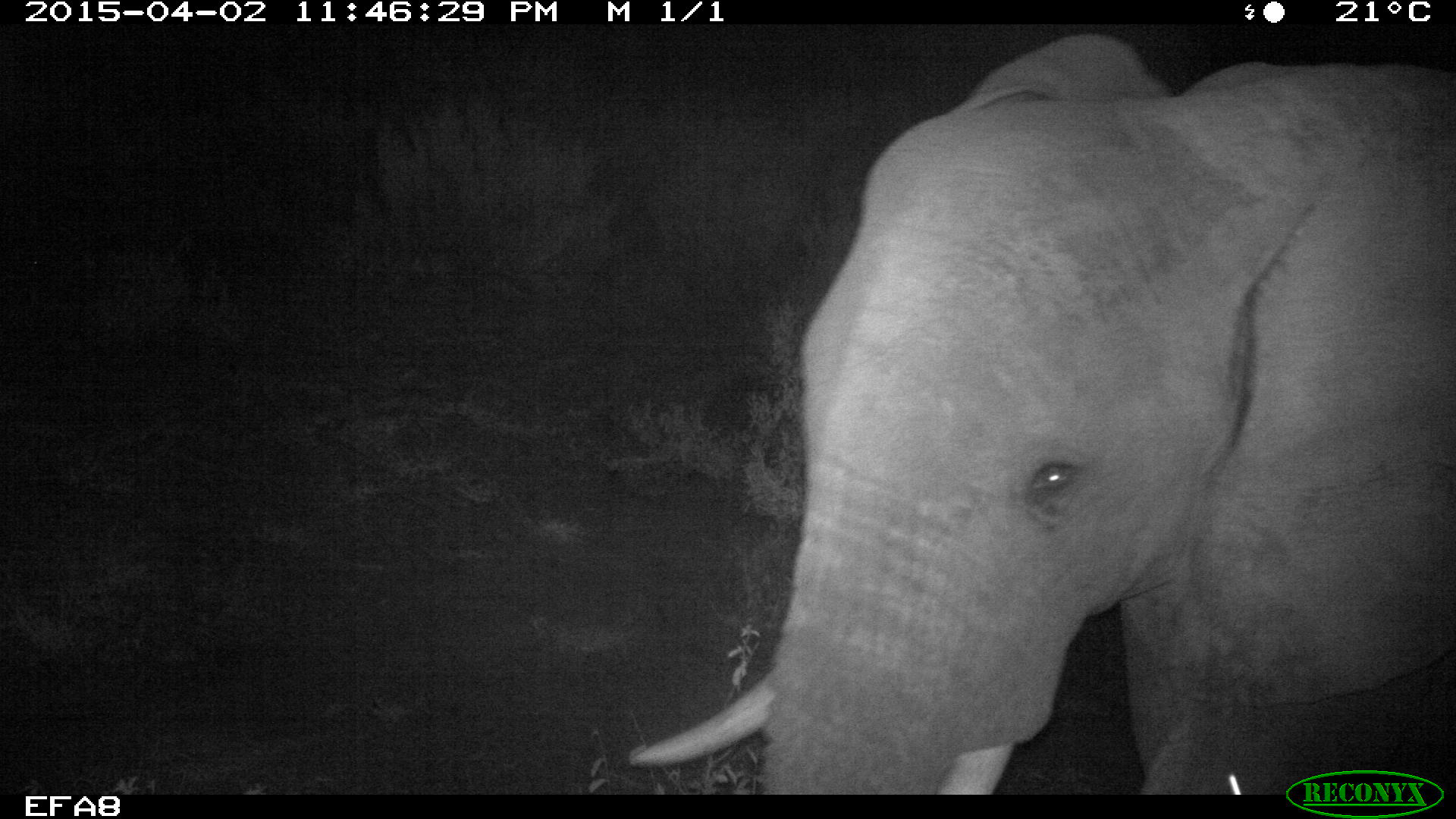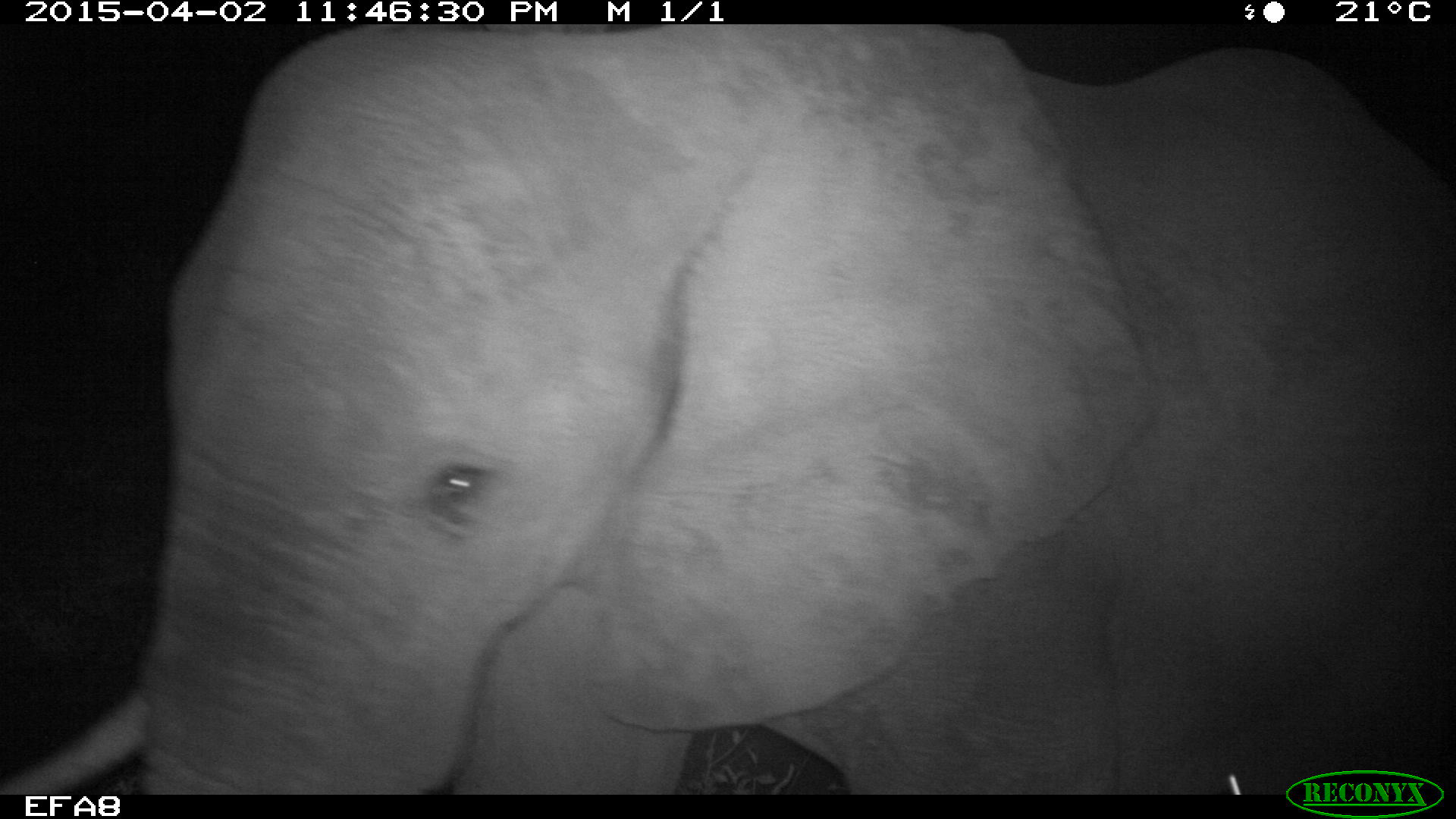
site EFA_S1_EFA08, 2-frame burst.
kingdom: Animalia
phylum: Chordata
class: Mammalia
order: Proboscidea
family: Elephantidae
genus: Loxodonta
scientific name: Loxodonta africana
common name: african bush elephant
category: elephant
Elephant (african bush elephant) (Loxodonta africana), count 1. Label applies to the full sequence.